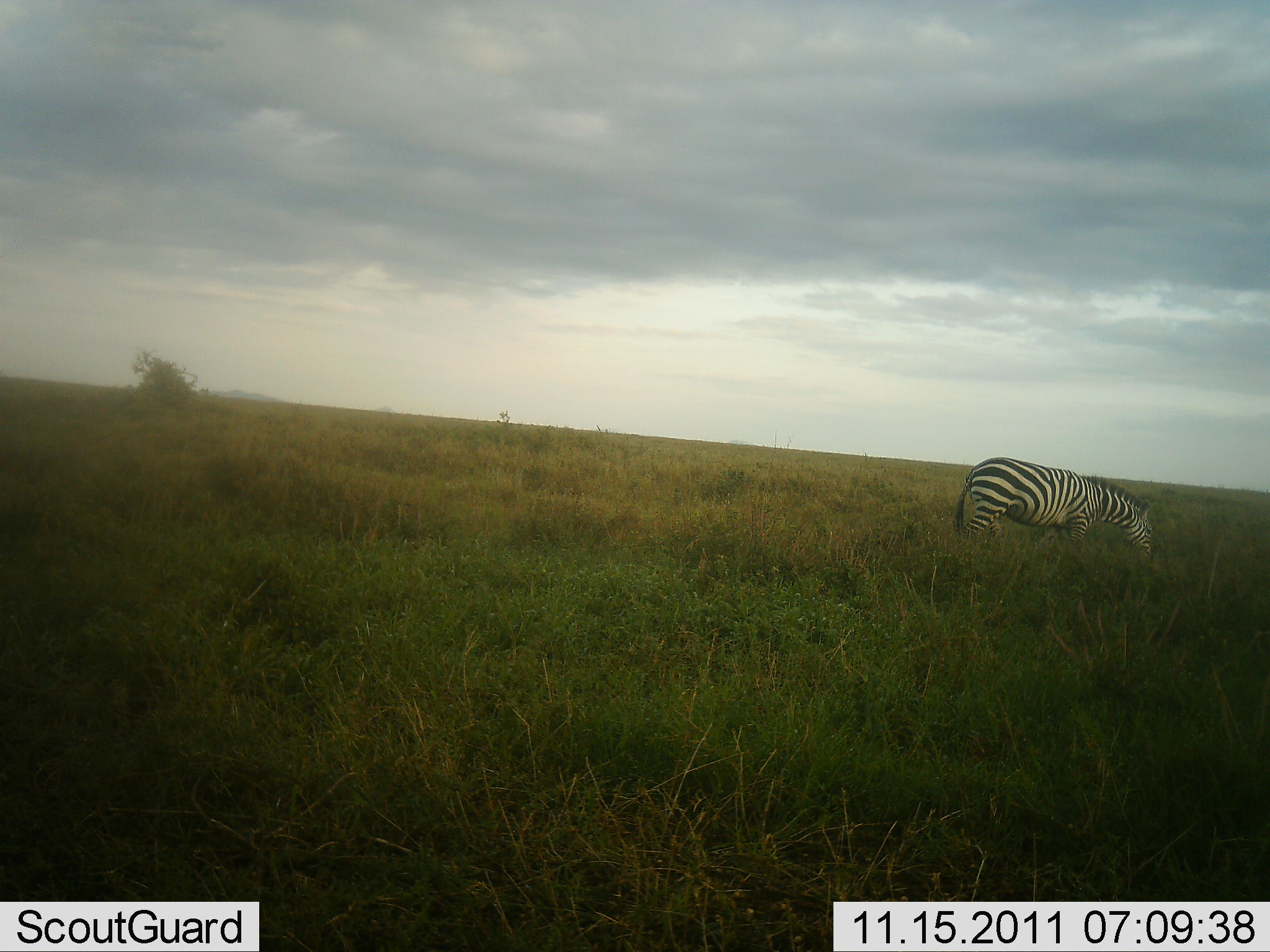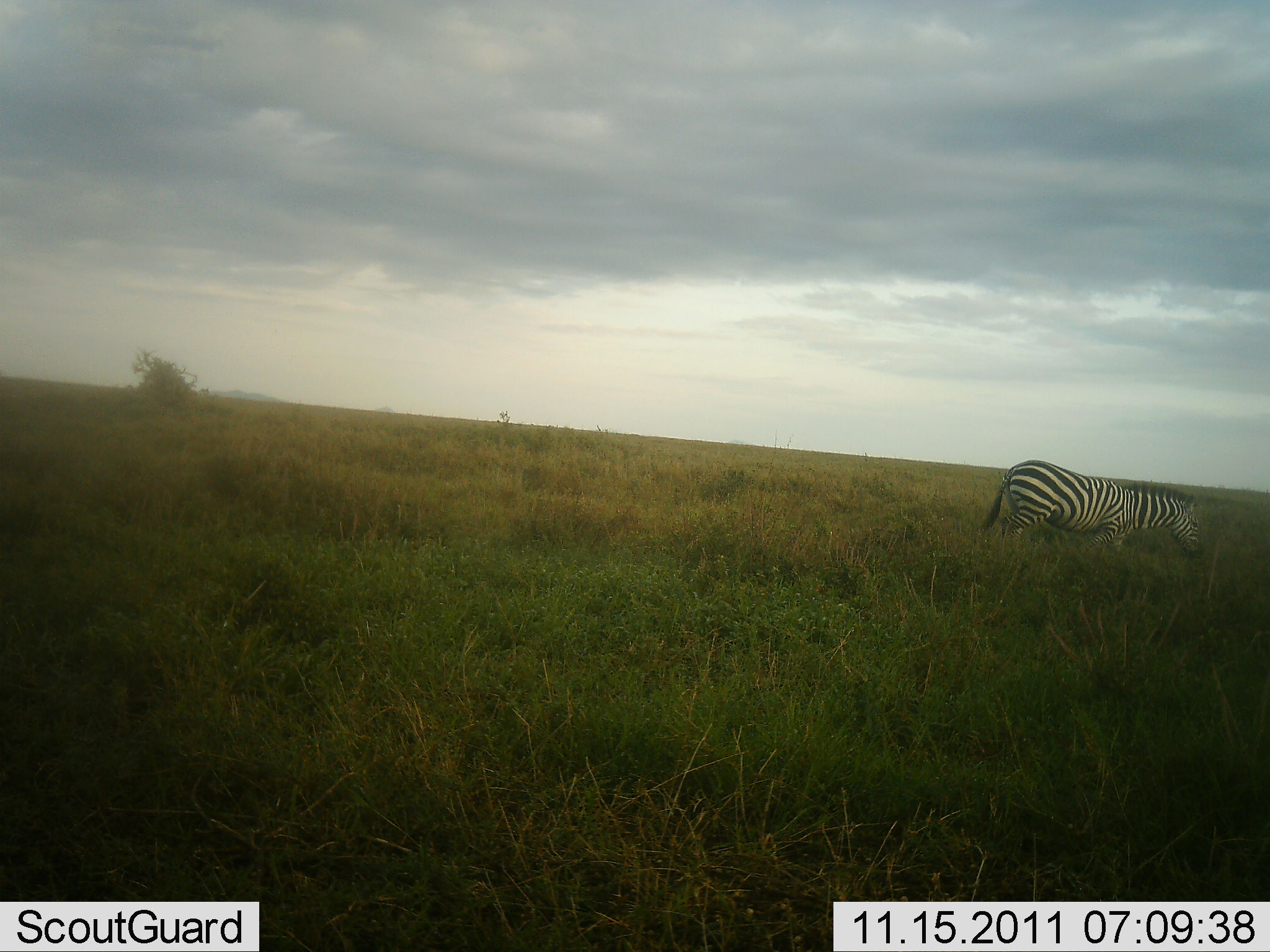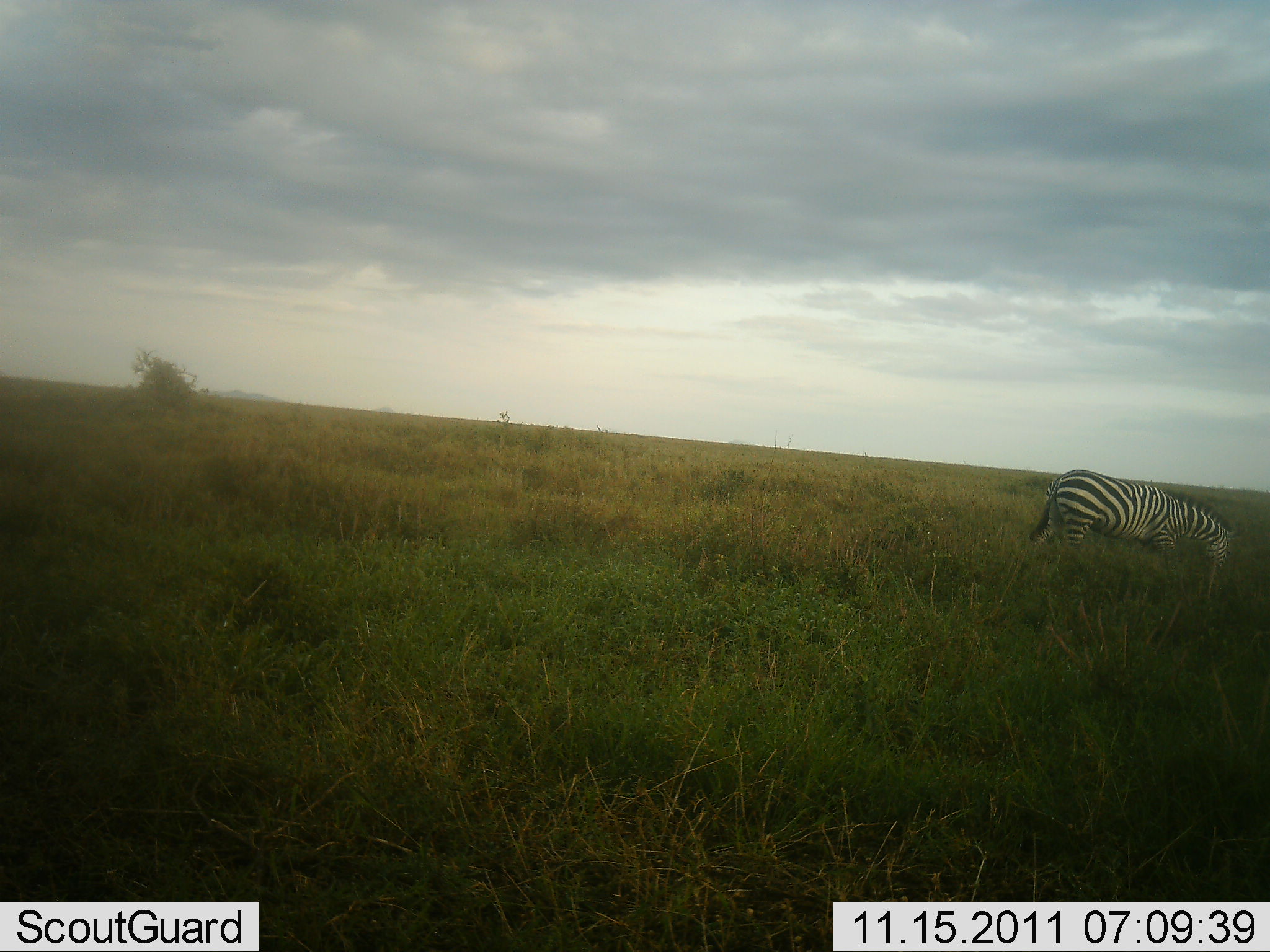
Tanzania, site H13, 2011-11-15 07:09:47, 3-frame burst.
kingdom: Animalia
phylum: Chordata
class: Mammalia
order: Perissodactyla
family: Equidae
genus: Equus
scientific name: Equus quagga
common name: plains zebra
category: zebra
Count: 1.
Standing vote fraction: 12%.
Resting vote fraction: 0%.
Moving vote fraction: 81%.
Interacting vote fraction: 0%.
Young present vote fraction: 0%.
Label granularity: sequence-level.